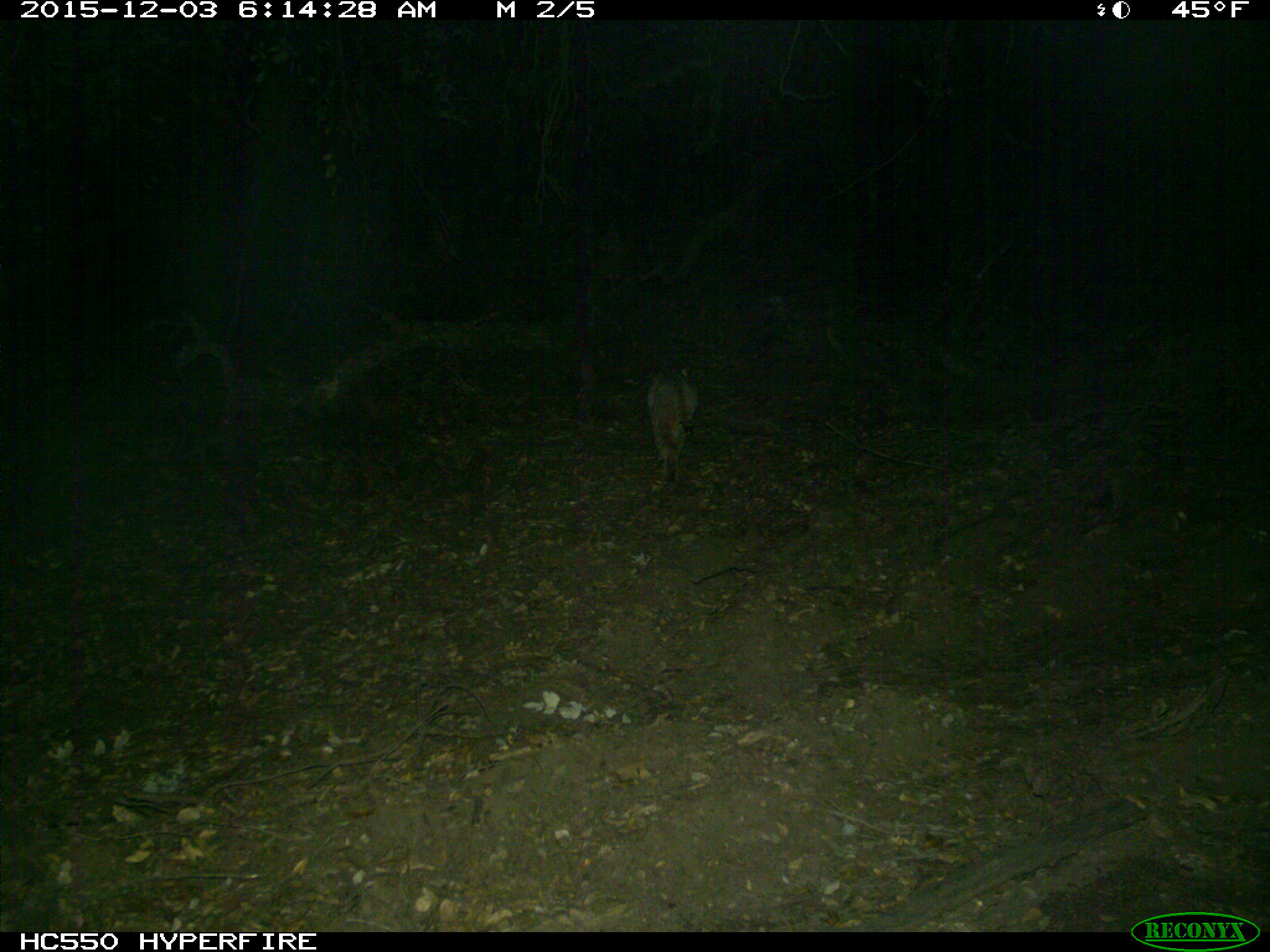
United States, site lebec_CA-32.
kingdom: Animalia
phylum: Chordata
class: Mammalia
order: Carnivora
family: Felidae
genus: Lynx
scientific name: Lynx rufus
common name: bobcat